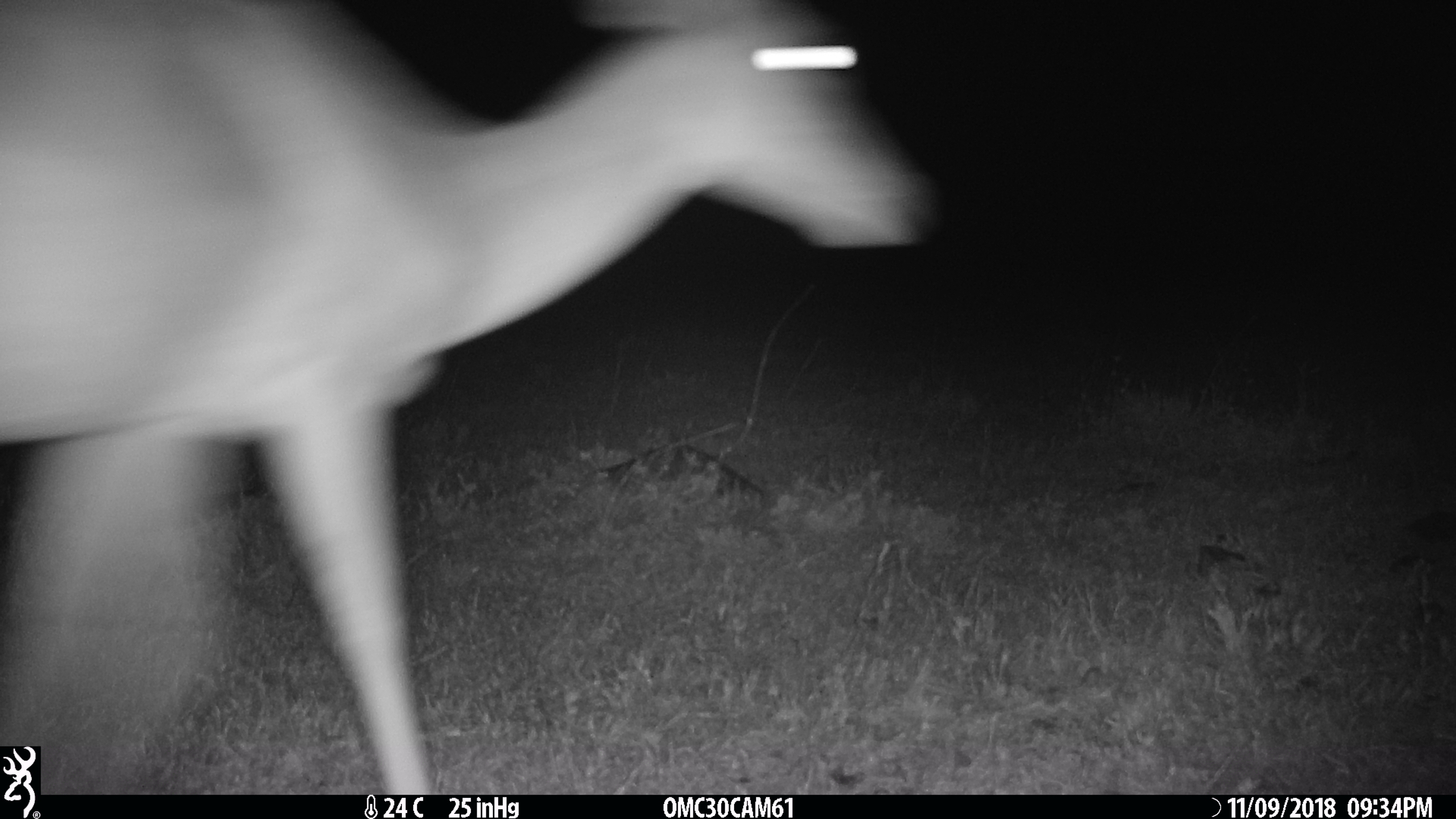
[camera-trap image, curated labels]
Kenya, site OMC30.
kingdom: Animalia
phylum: Chordata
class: Mammalia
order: Artiodactyla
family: Bovidae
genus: Aepyceros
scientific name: Aepyceros melampus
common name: impala